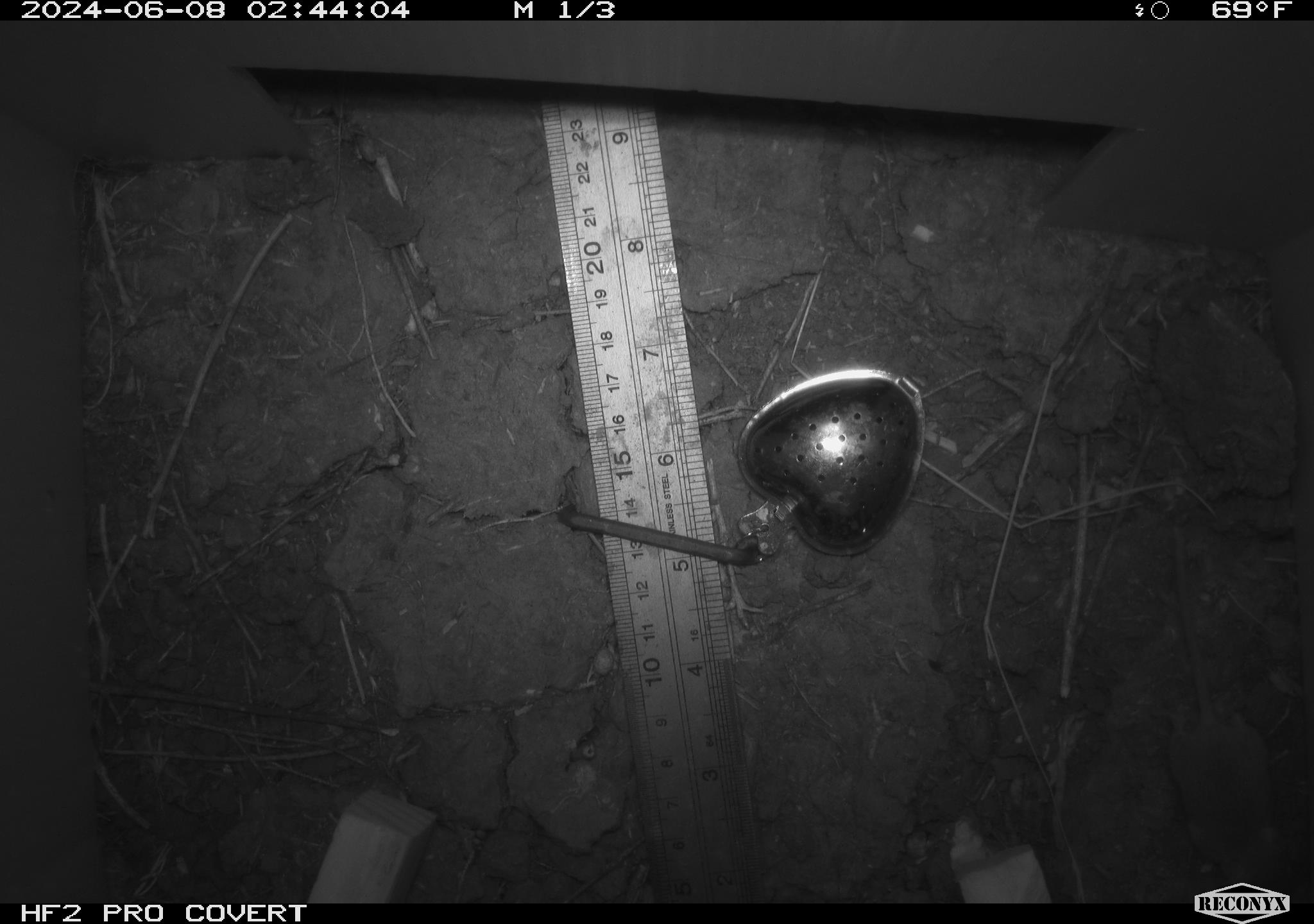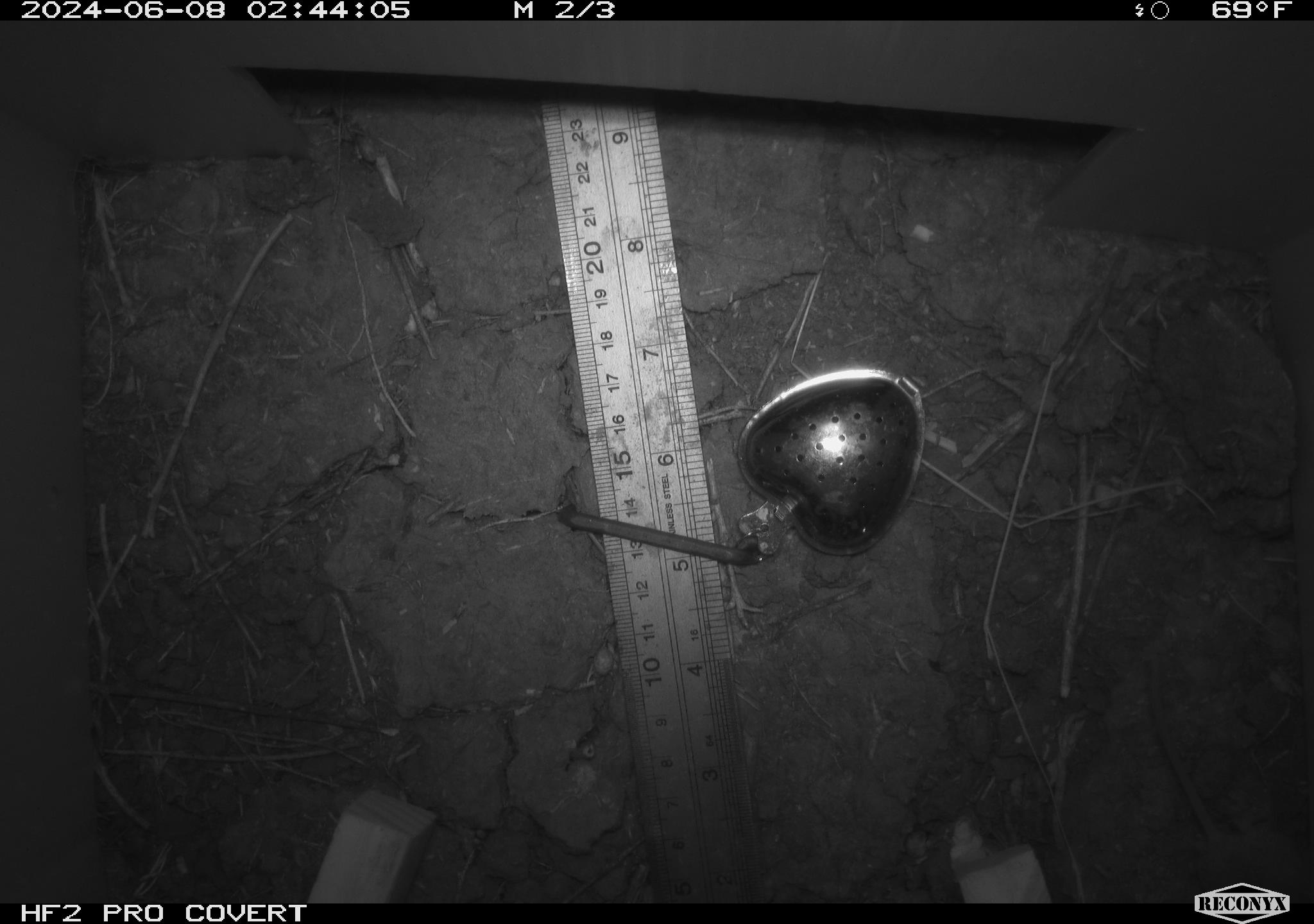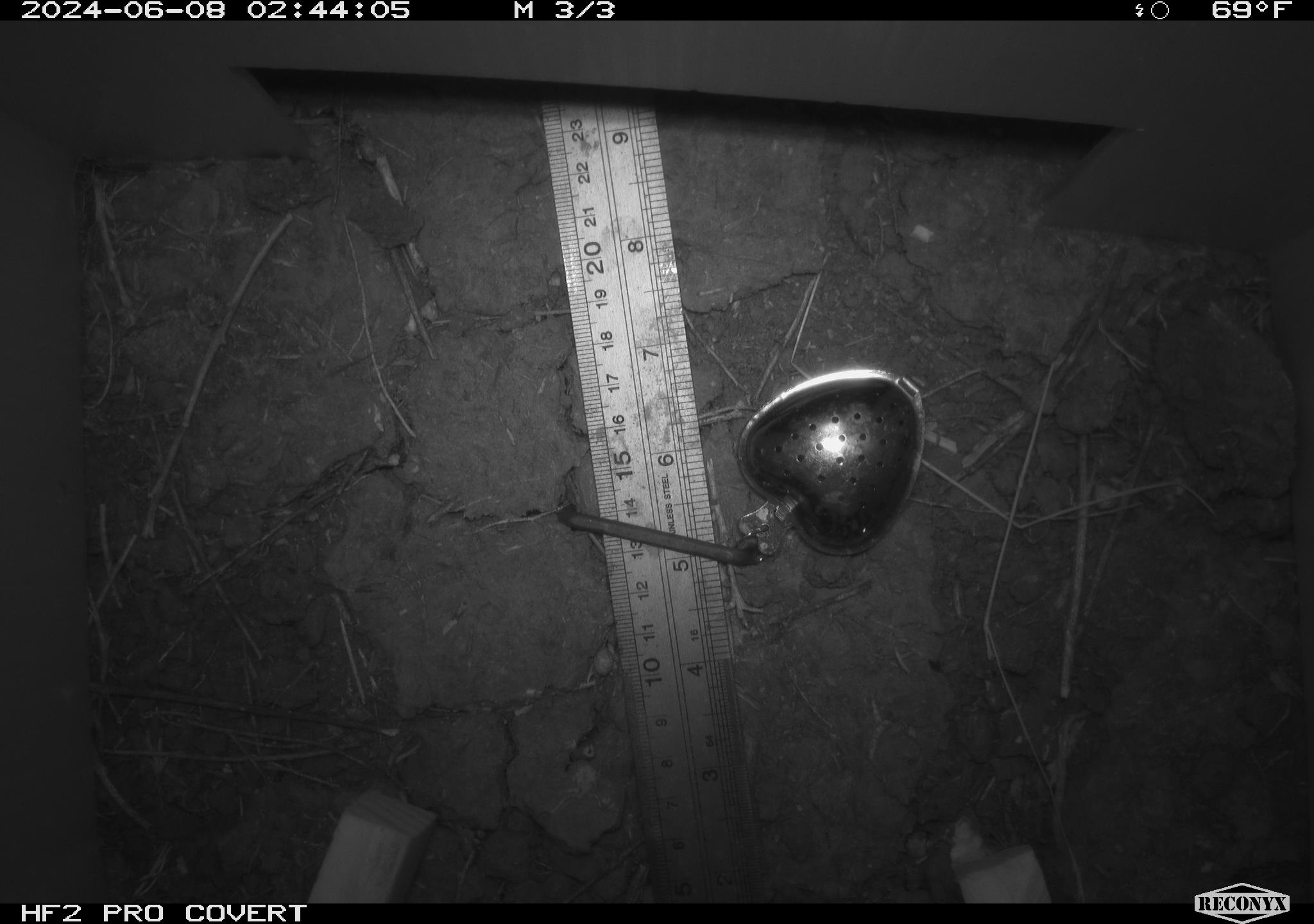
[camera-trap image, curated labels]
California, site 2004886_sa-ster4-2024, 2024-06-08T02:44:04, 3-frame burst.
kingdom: Animalia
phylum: Chordata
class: Mammalia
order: Rodentia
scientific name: Rodentia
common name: mouse species